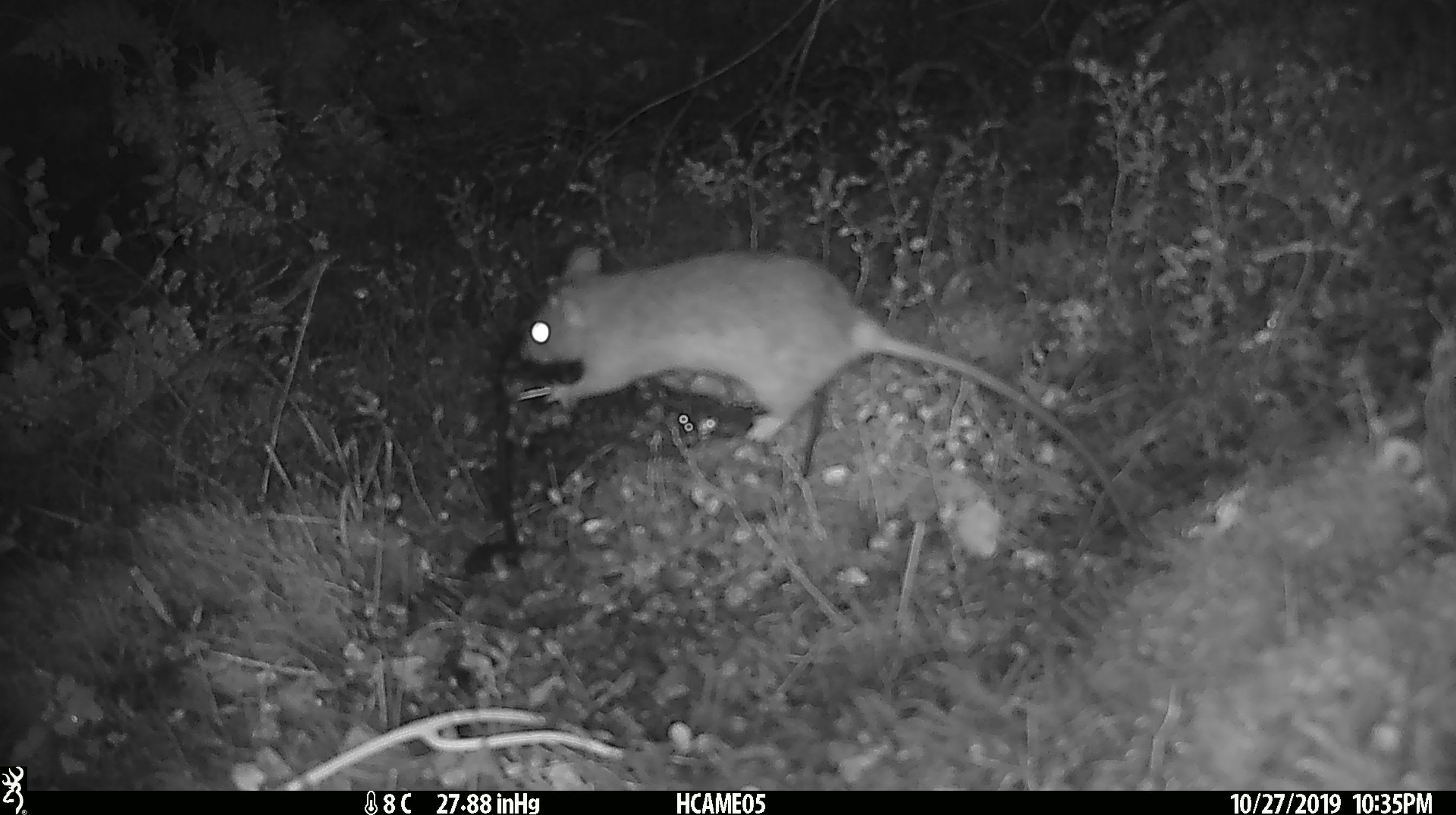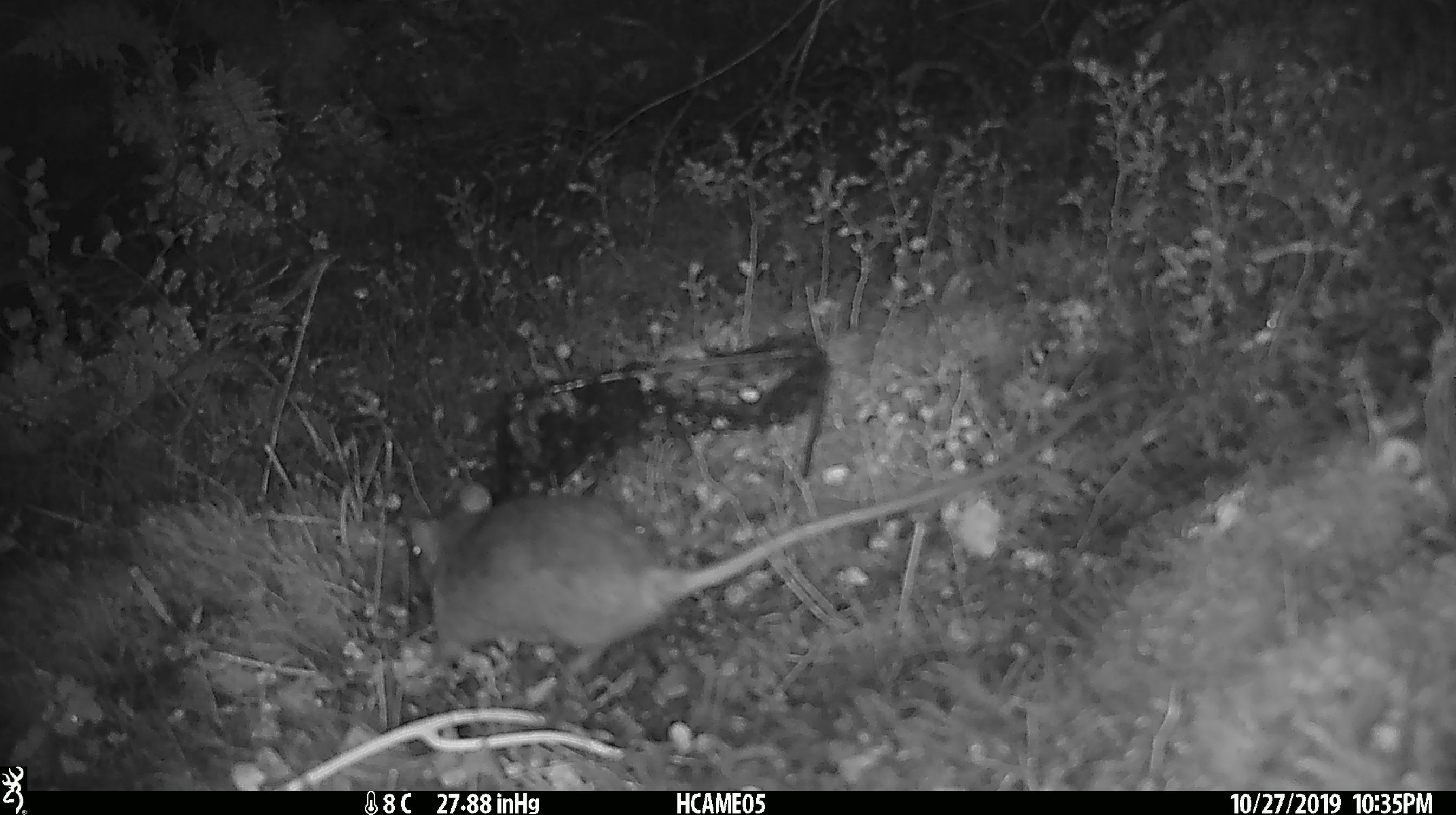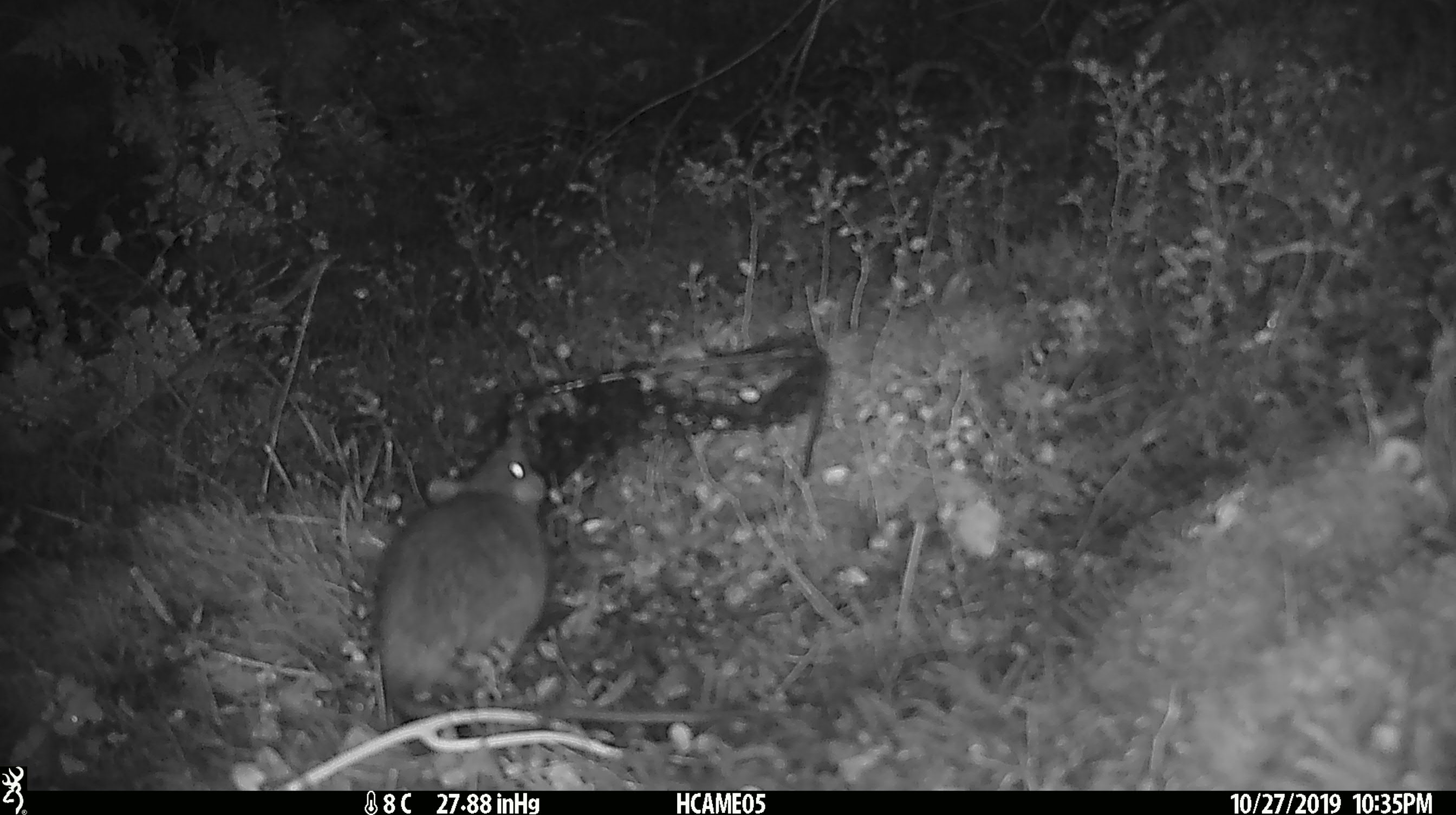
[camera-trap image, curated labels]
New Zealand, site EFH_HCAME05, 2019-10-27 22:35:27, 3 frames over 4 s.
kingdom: Animalia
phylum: Chordata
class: Mammalia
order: Rodentia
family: Muridae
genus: Rattus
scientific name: Rattus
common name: rat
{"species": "rat (Rattus)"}